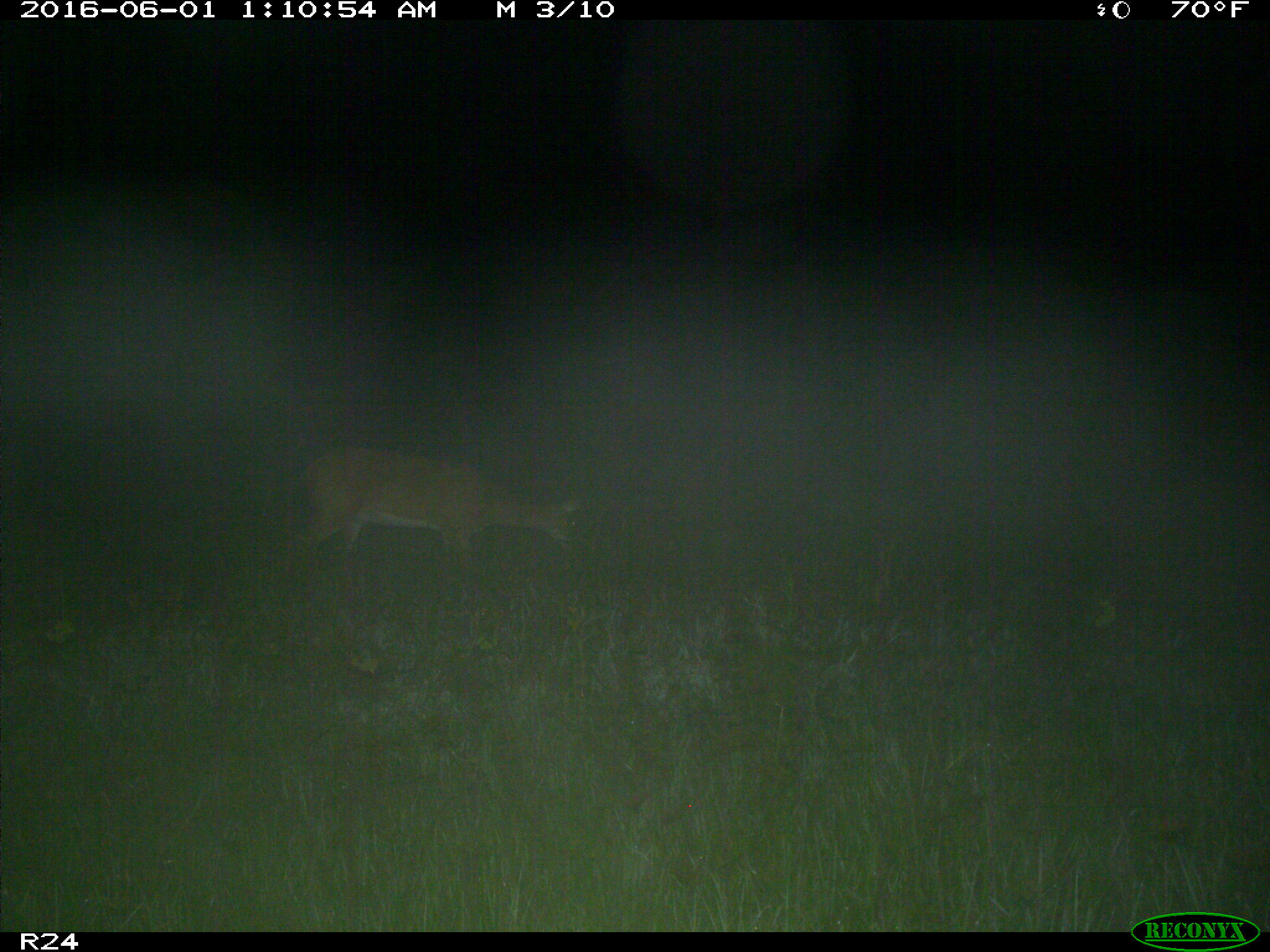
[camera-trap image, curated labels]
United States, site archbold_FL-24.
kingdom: Animalia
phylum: Chordata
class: Mammalia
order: Artiodactyla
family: Cervidae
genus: Odocoileus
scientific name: Odocoileus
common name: deer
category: unidentified deer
Unidentified deer (deer) (Odocoileus).